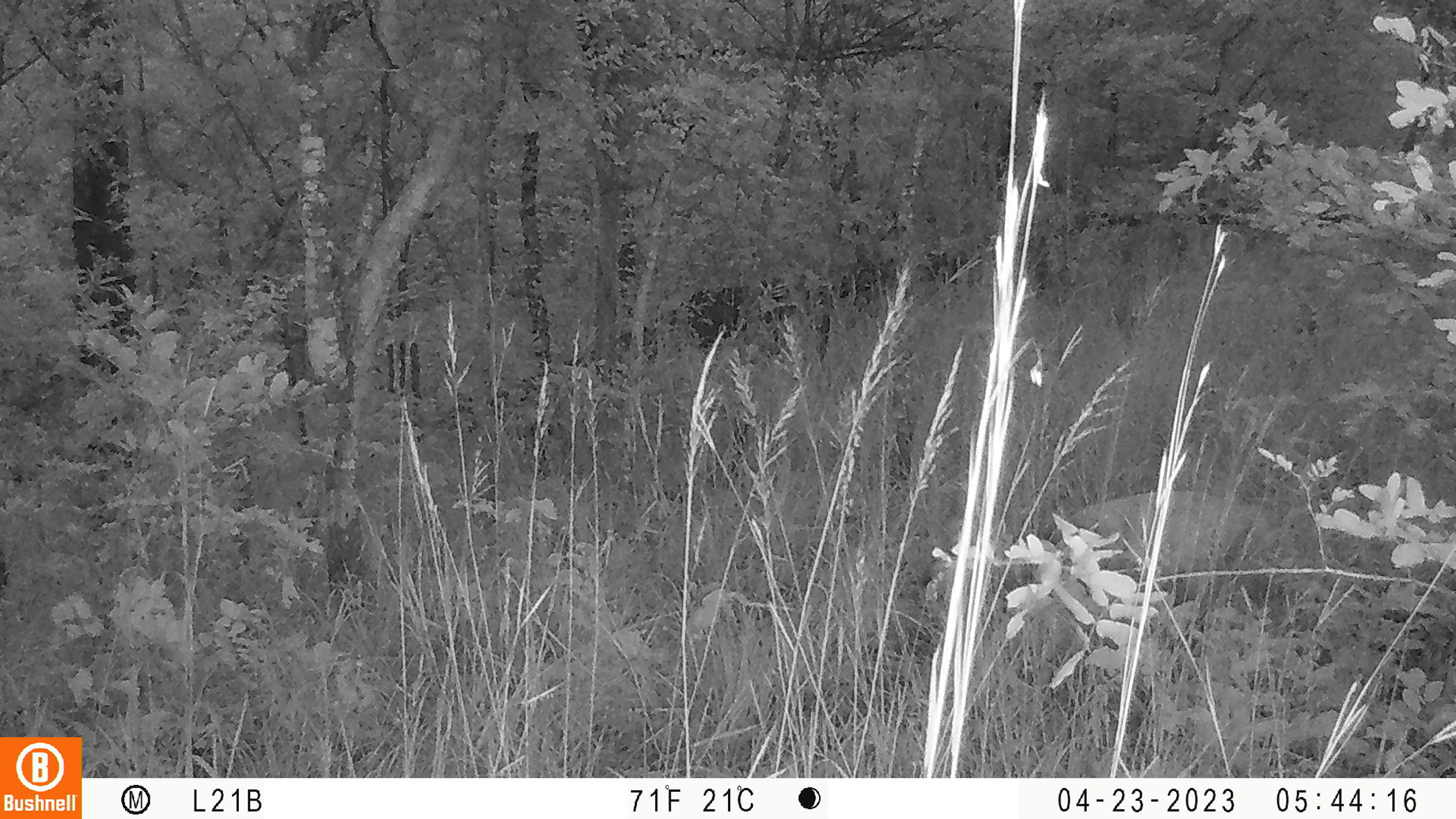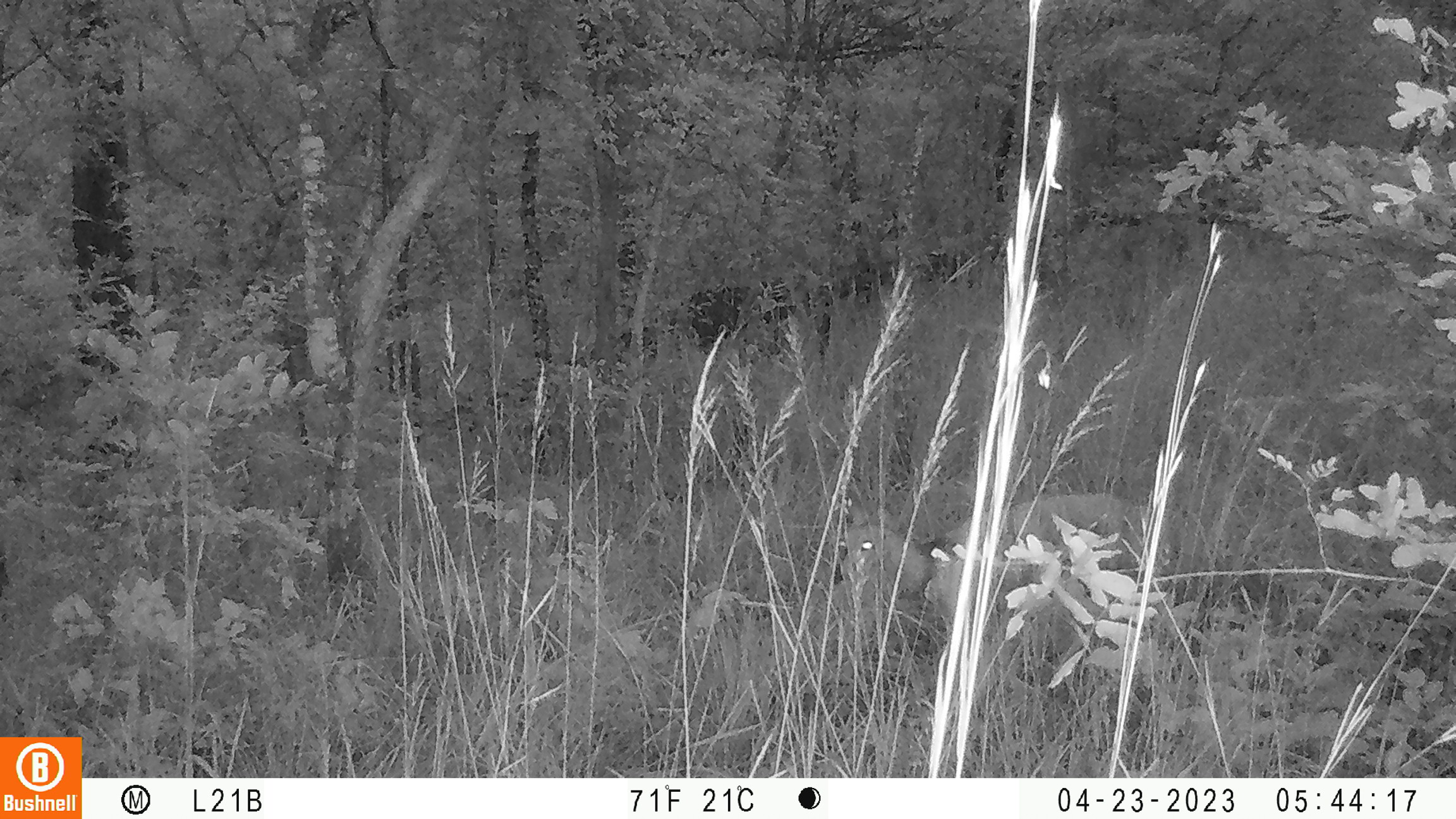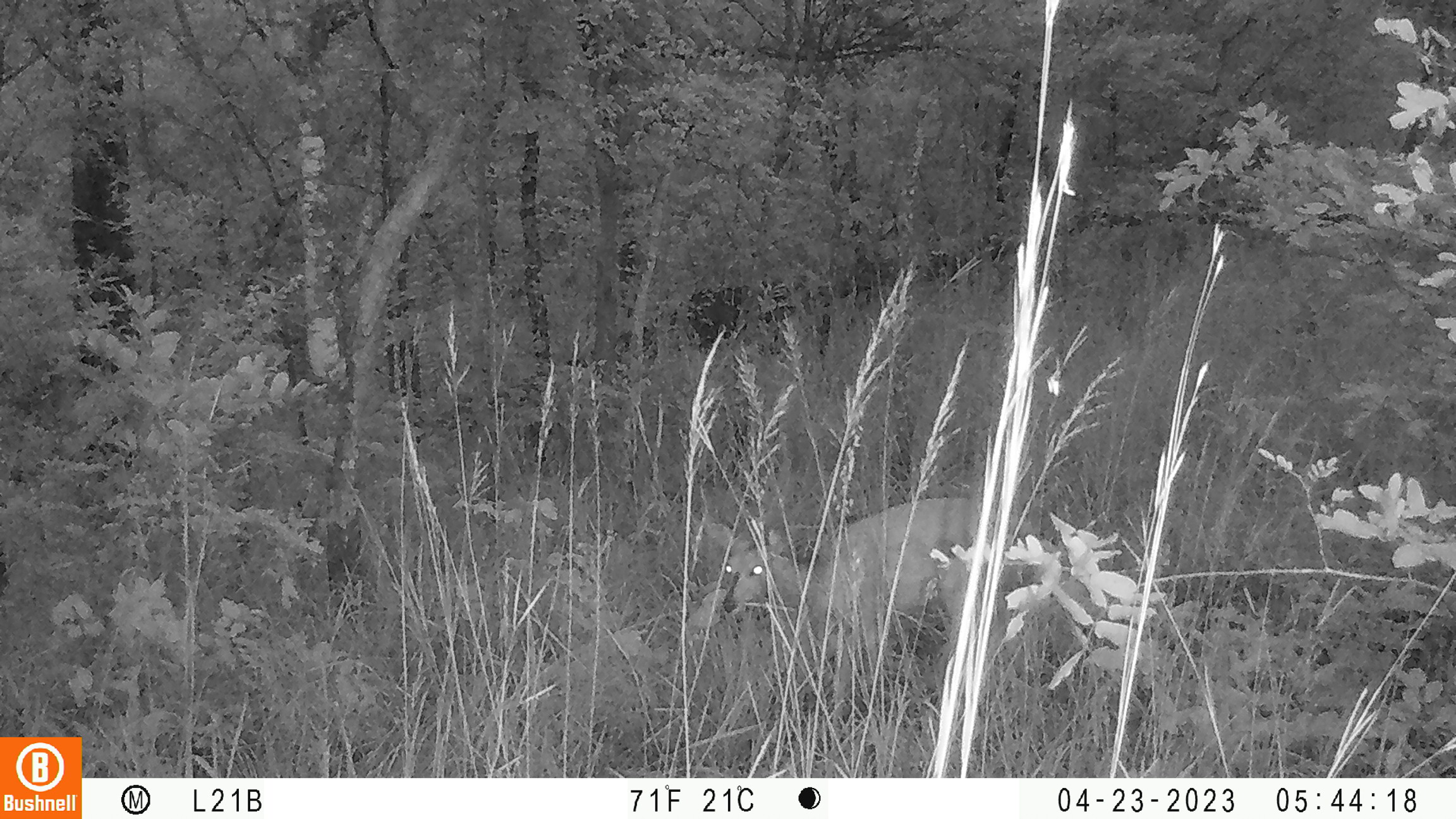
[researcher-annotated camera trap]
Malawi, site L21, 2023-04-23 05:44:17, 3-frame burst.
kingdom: Animalia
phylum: Chordata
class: Mammalia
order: Artiodactyla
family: Bovidae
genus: Tragelaphus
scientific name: Tragelaphus sylvaticus sylvaticus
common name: cape bushbuck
Cape bushbuck (Tragelaphus sylvaticus sylvaticus), count 1.